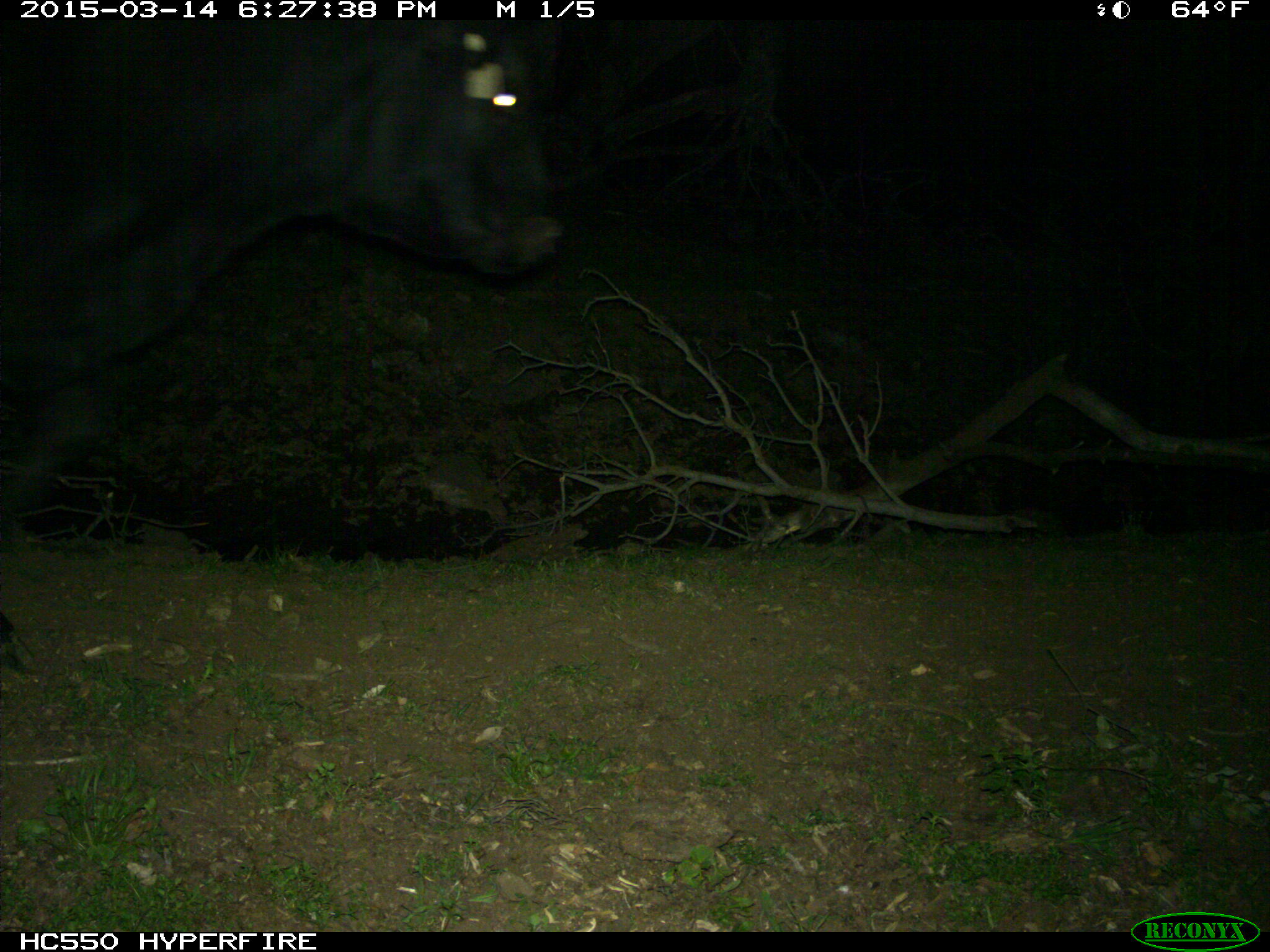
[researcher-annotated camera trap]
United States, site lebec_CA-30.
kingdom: Animalia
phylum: Chordata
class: Mammalia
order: Artiodactyla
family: Bovidae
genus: Bos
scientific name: Bos taurus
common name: domestic cow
Bos taurus (domestic cow).